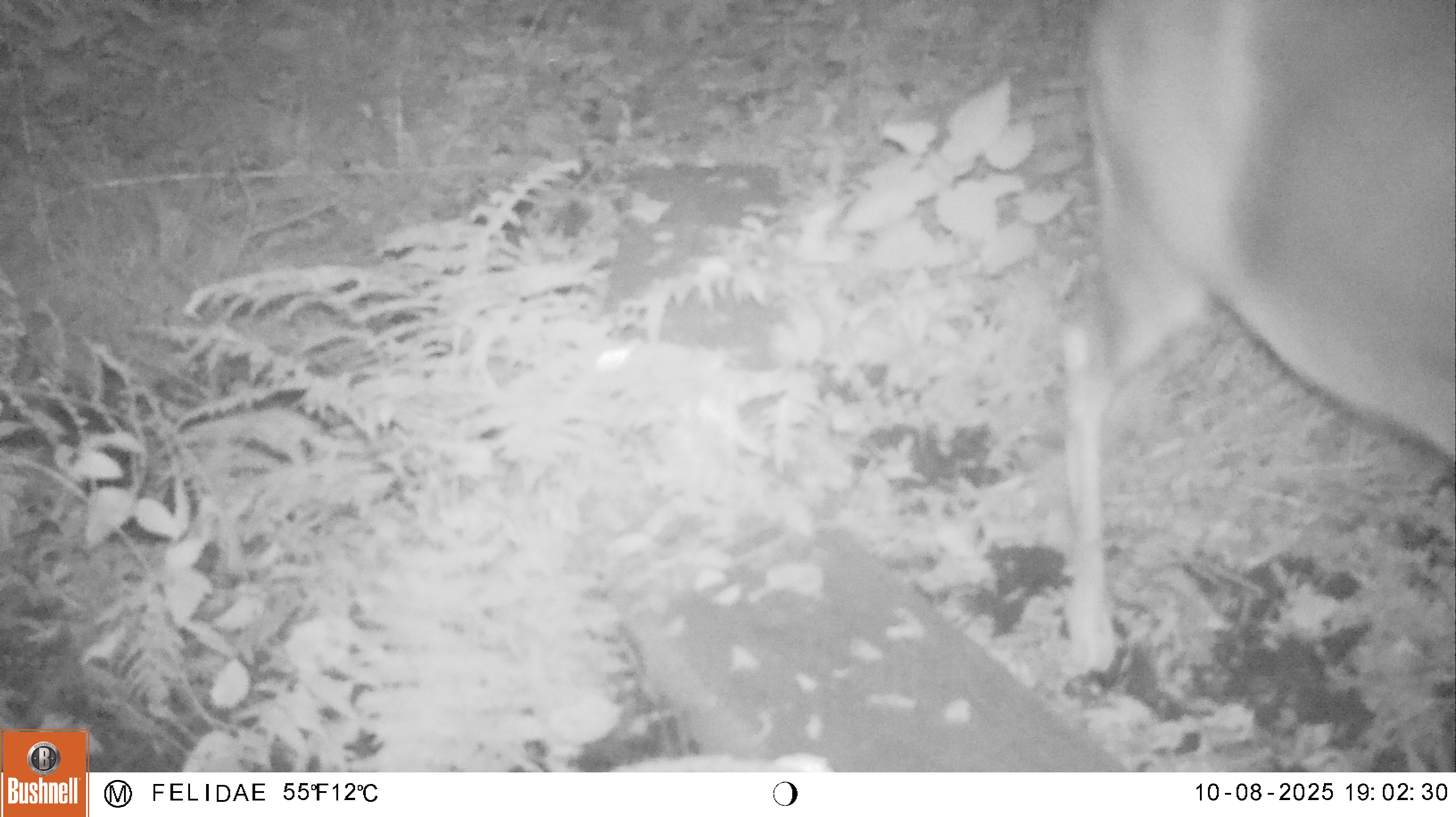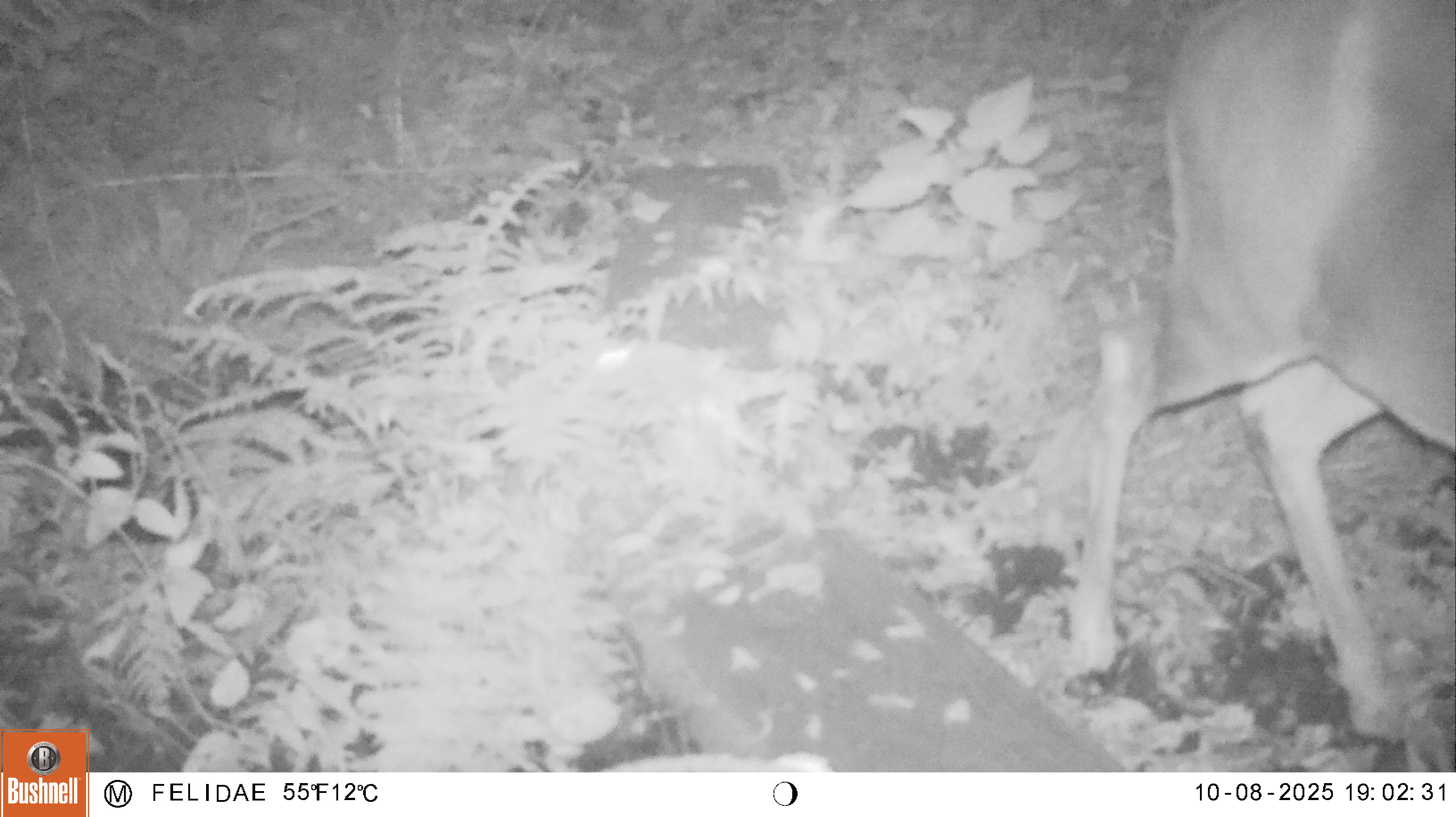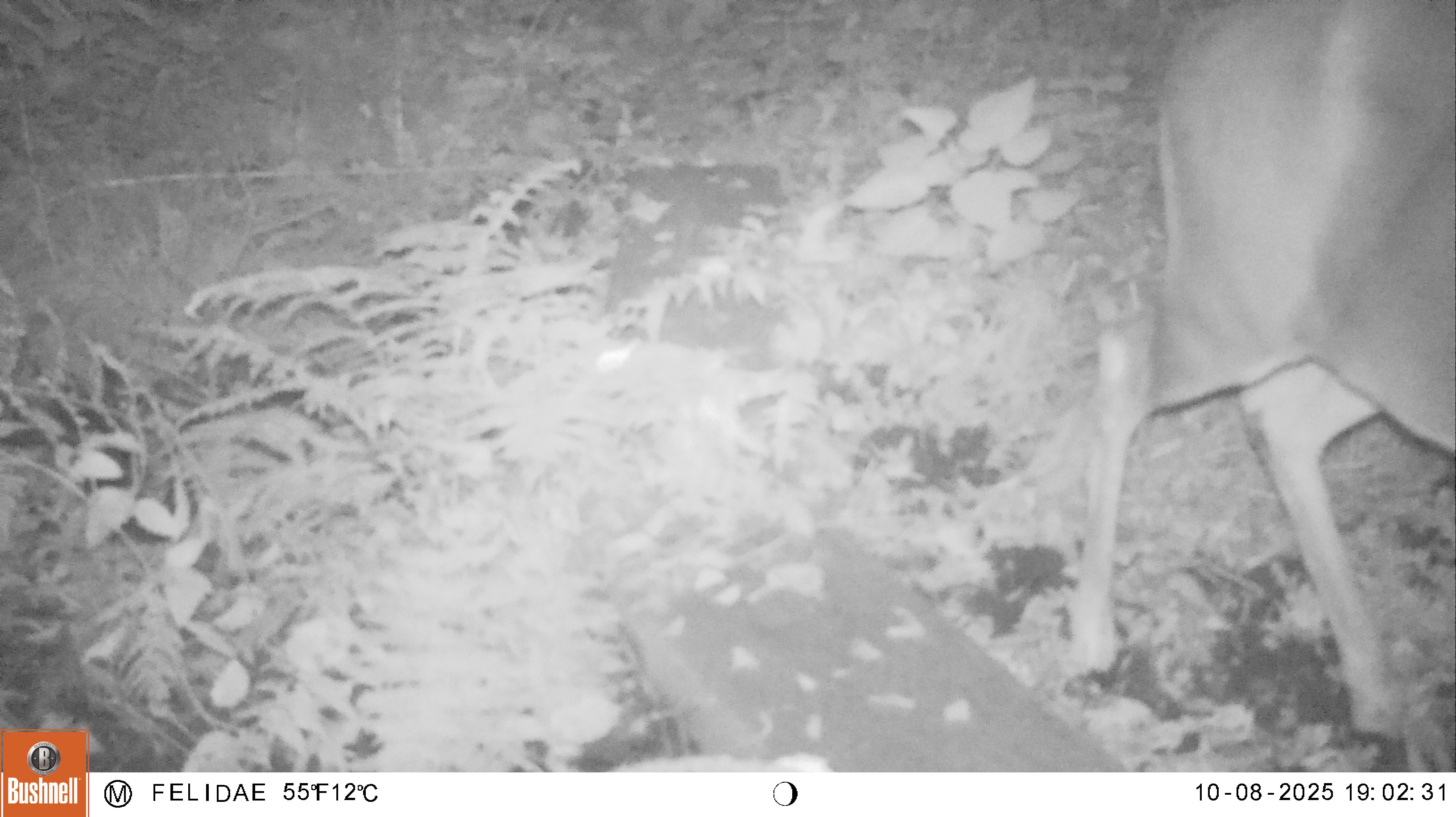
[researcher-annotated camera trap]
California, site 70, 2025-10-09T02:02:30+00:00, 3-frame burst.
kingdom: Animalia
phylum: Chordata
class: Mammalia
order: Artiodactyla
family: Cervidae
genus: Odocoileus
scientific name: Odocoileus hemionus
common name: mule deer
Mule deer (Odocoileus hemionus).